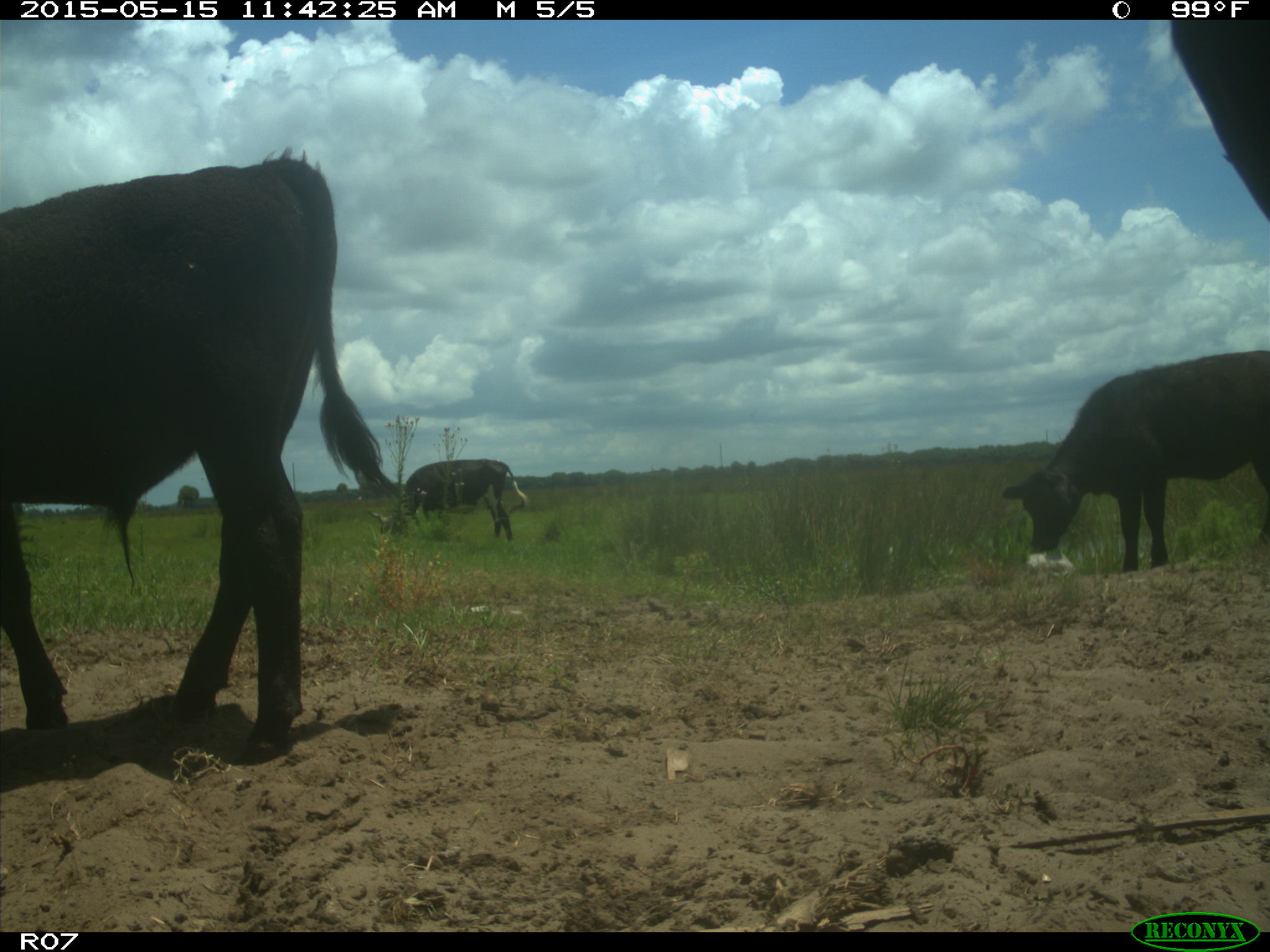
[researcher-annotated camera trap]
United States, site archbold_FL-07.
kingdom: Animalia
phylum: Chordata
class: Mammalia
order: Artiodactyla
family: Bovidae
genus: Bos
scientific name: Bos taurus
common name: domestic cow